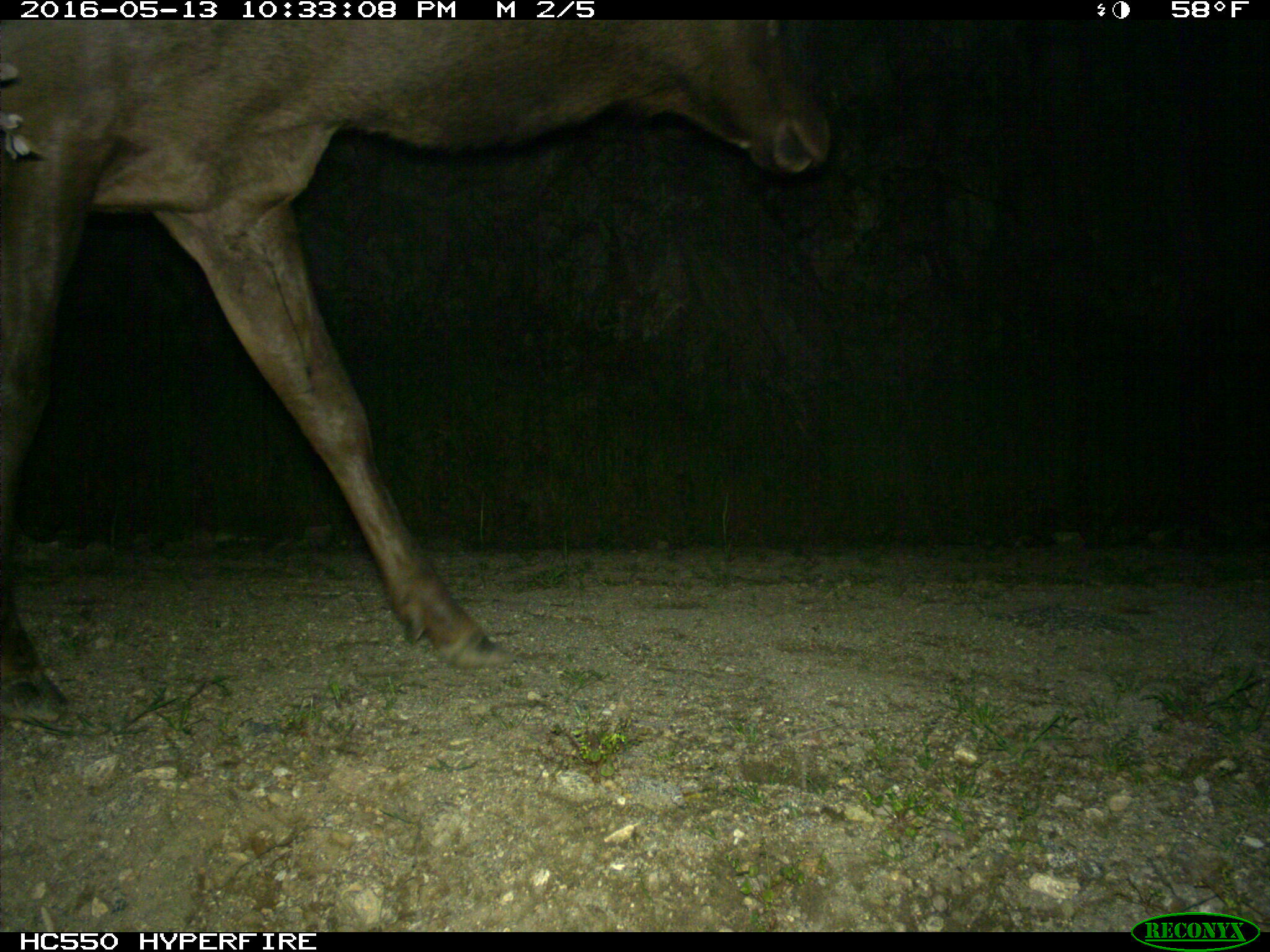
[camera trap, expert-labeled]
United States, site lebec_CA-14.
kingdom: Animalia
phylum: Chordata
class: Mammalia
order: Artiodactyla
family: Cervidae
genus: Cervus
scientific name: Cervus canadensis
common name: elk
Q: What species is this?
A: Cervus canadensis (elk).